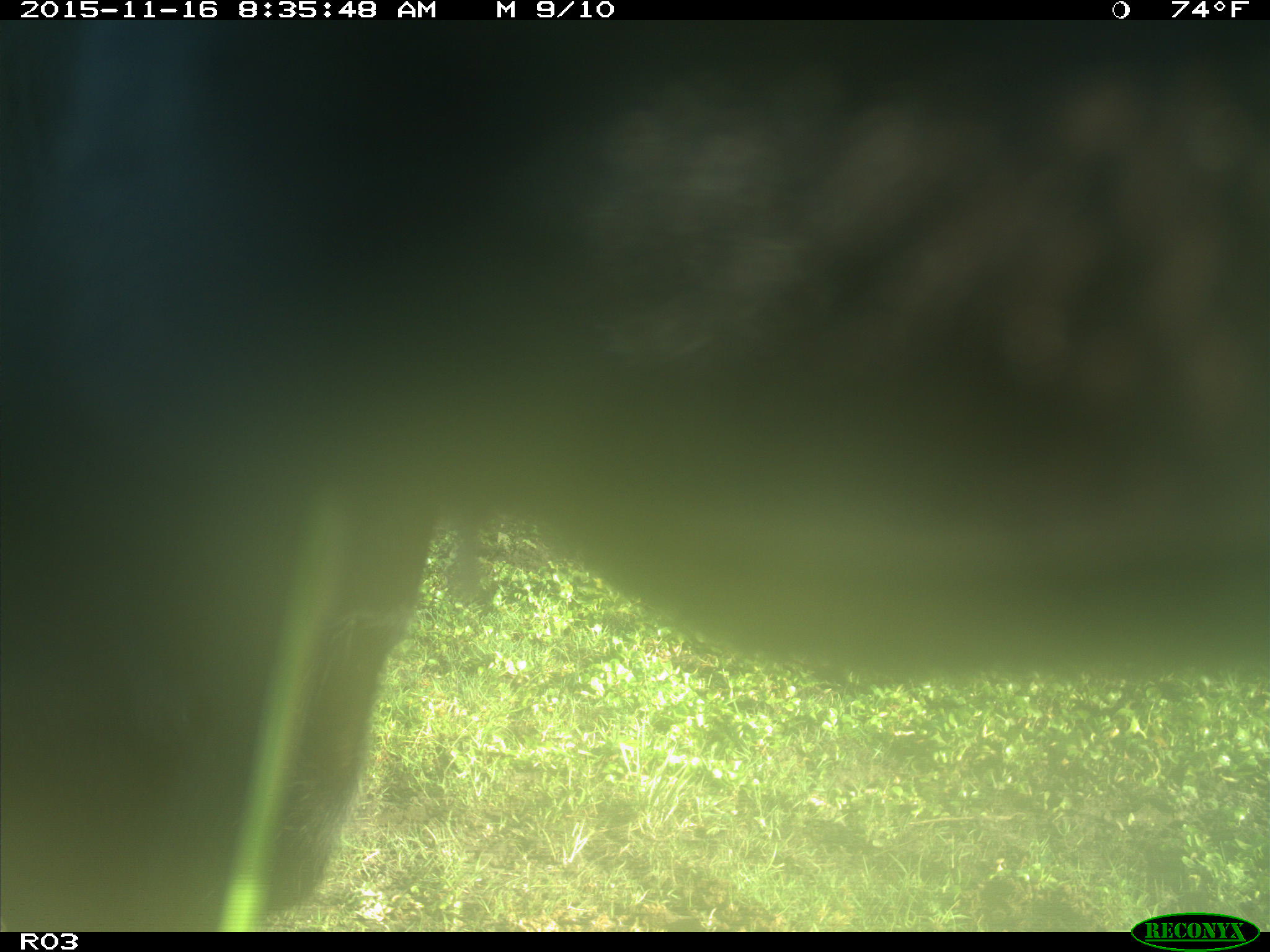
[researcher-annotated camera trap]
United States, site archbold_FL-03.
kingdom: Animalia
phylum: Chordata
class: Mammalia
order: Artiodactyla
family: Bovidae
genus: Bos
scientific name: Bos taurus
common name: domestic cow